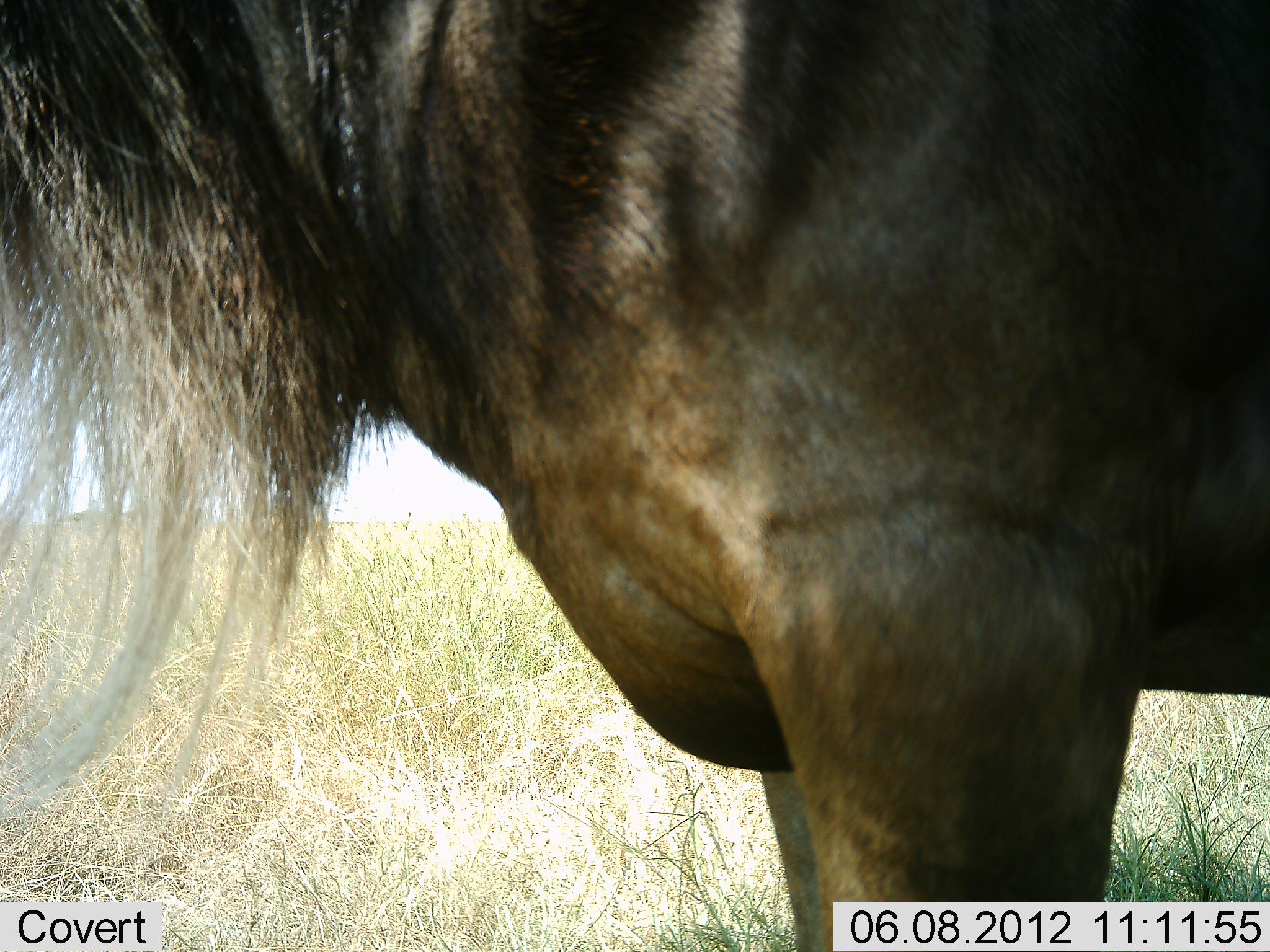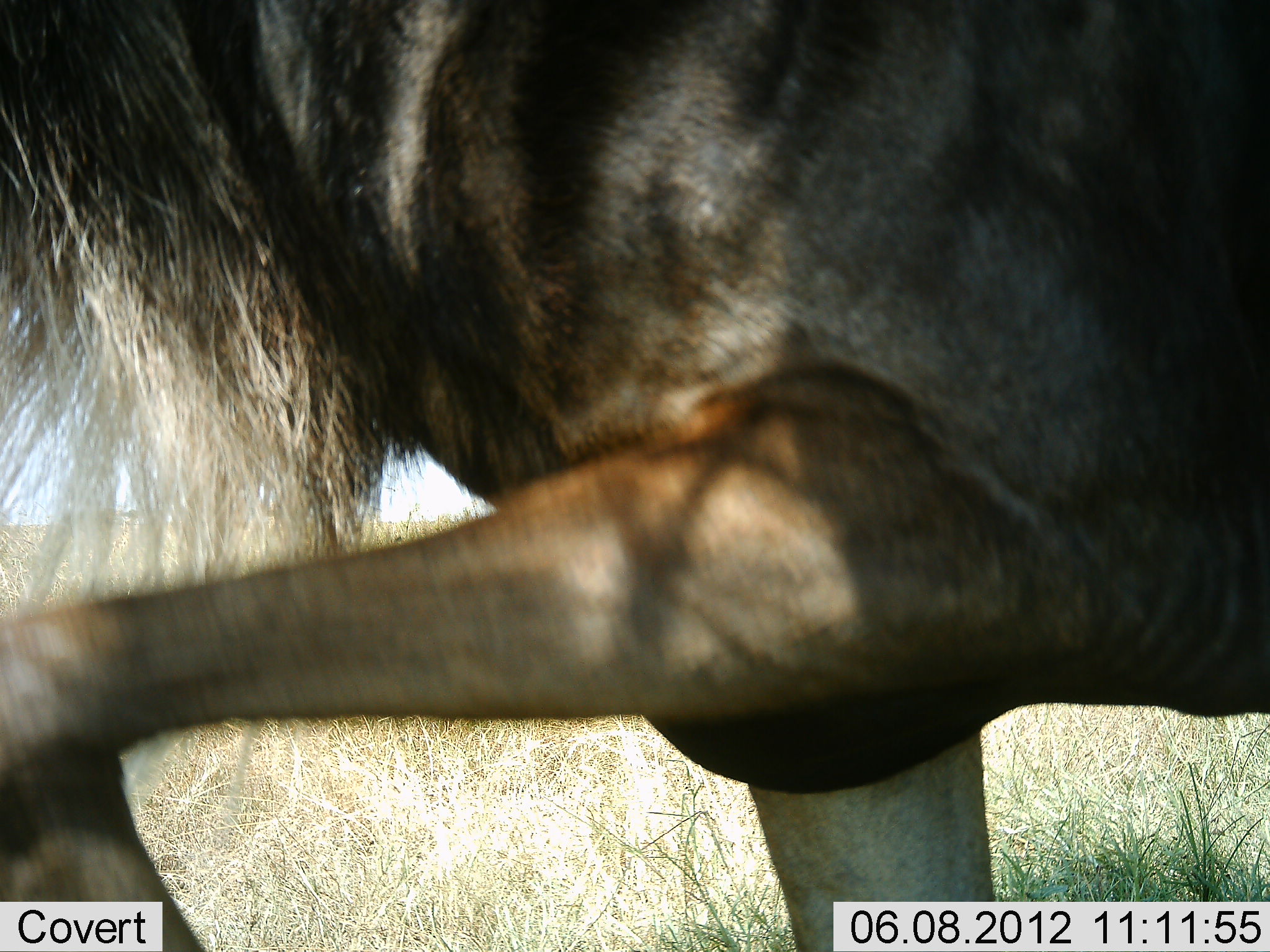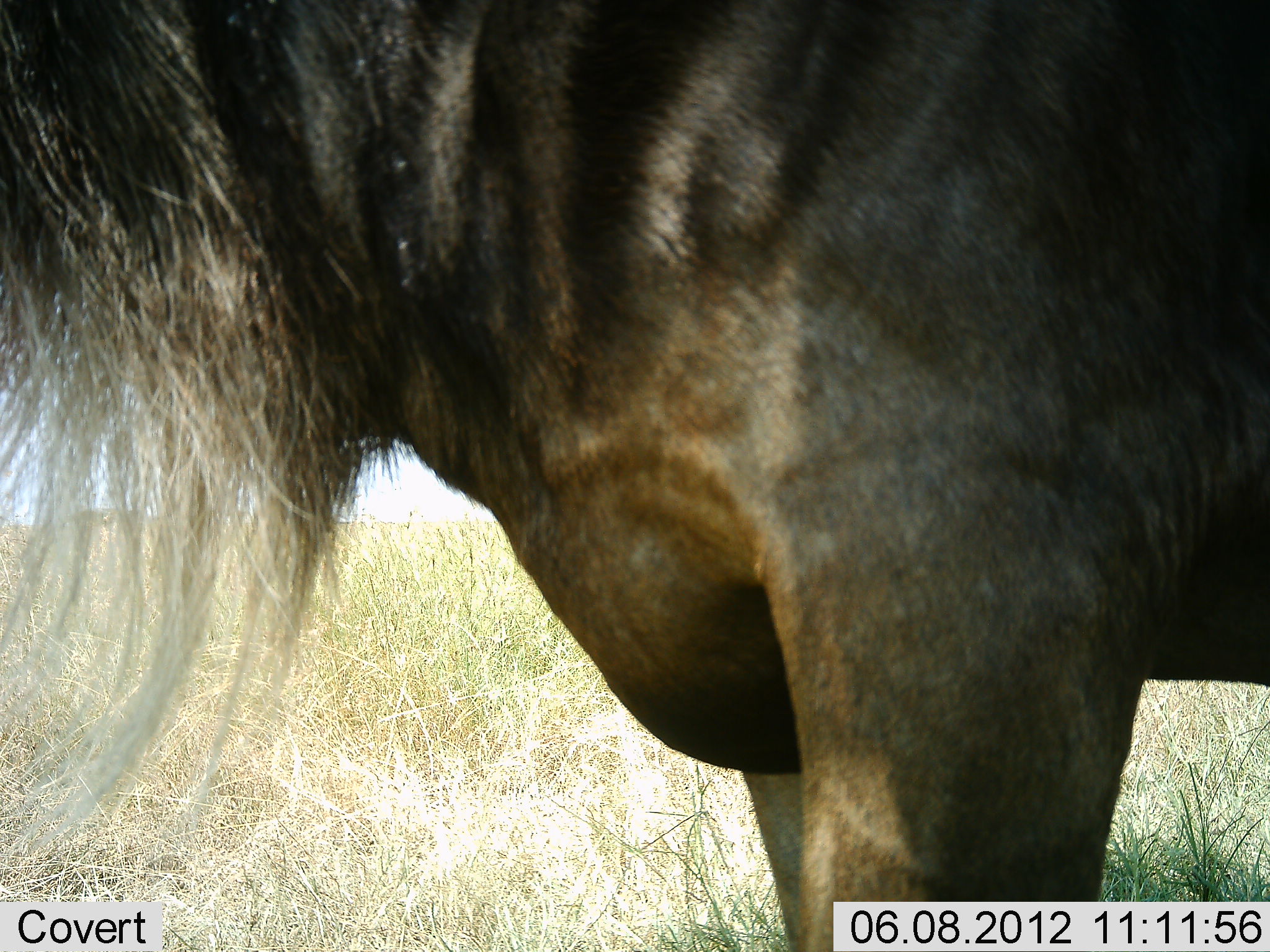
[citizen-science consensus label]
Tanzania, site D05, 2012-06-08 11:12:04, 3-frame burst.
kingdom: Animalia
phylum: Chordata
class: Mammalia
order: Artiodactyla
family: Bovidae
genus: Connochaetes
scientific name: Connochaetes taurinus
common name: blue wildebeest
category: wildebeest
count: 1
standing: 100%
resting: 0%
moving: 0%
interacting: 0%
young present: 0%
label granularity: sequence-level